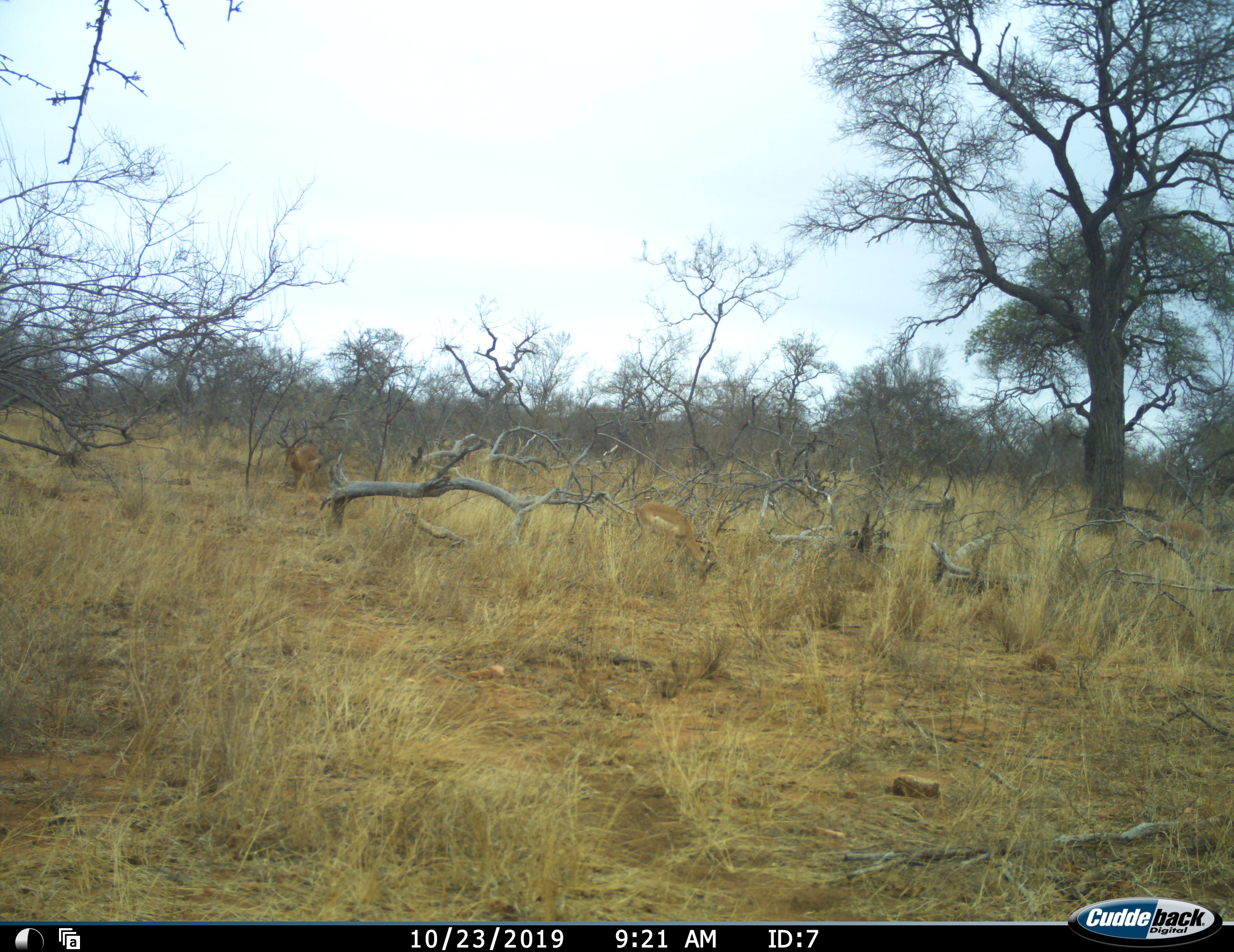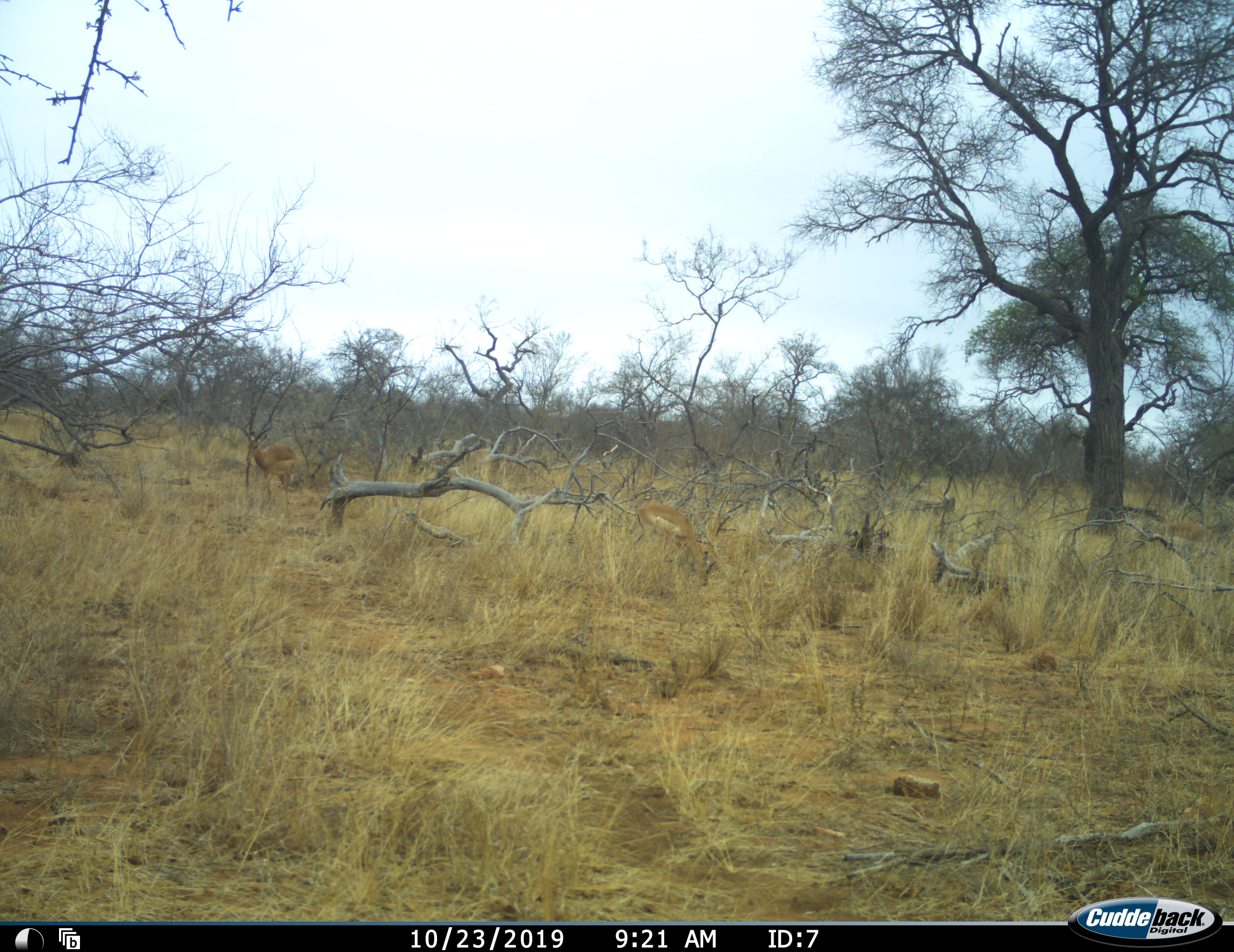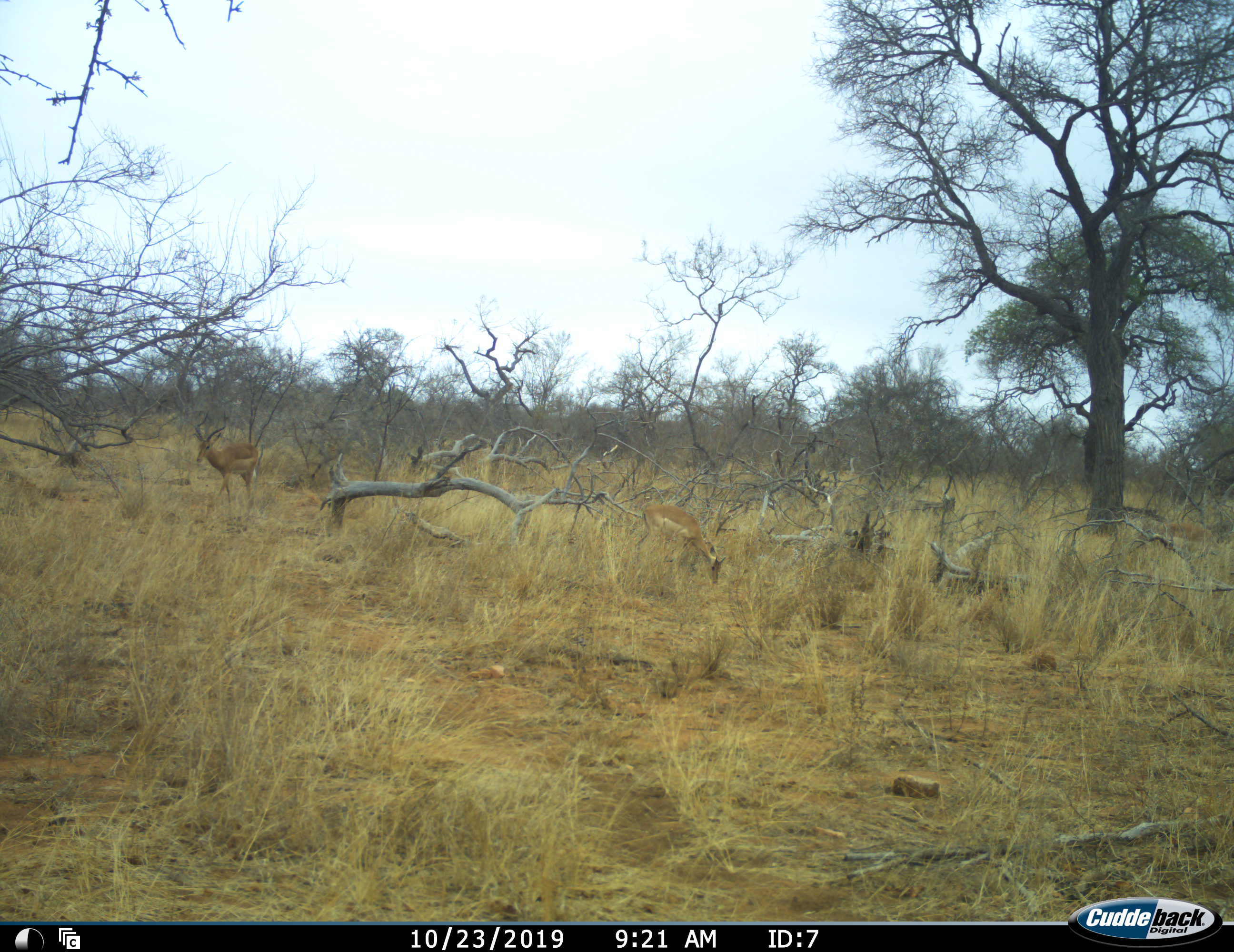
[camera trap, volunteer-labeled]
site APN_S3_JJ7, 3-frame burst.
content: unidentified animal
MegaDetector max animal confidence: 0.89